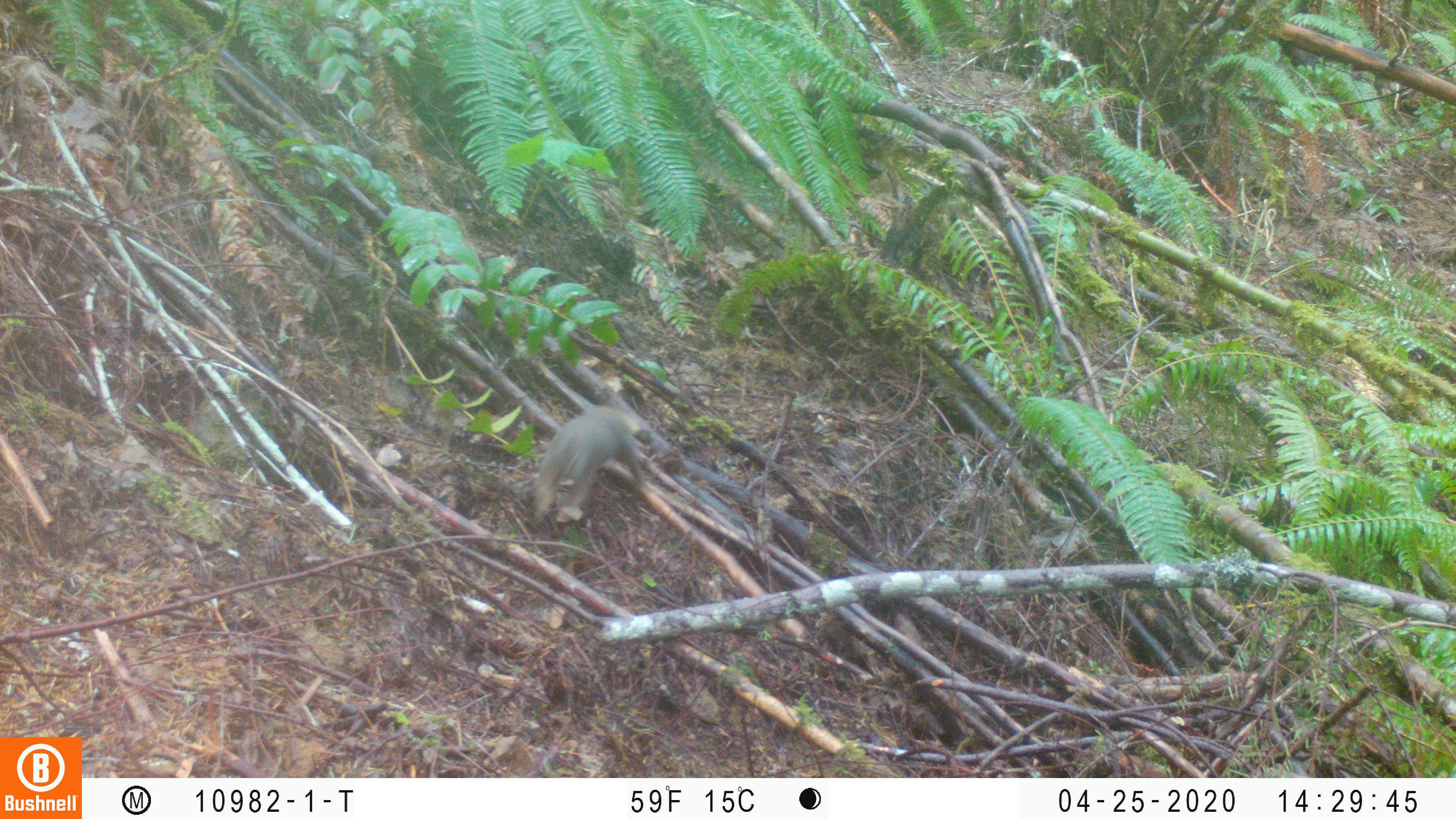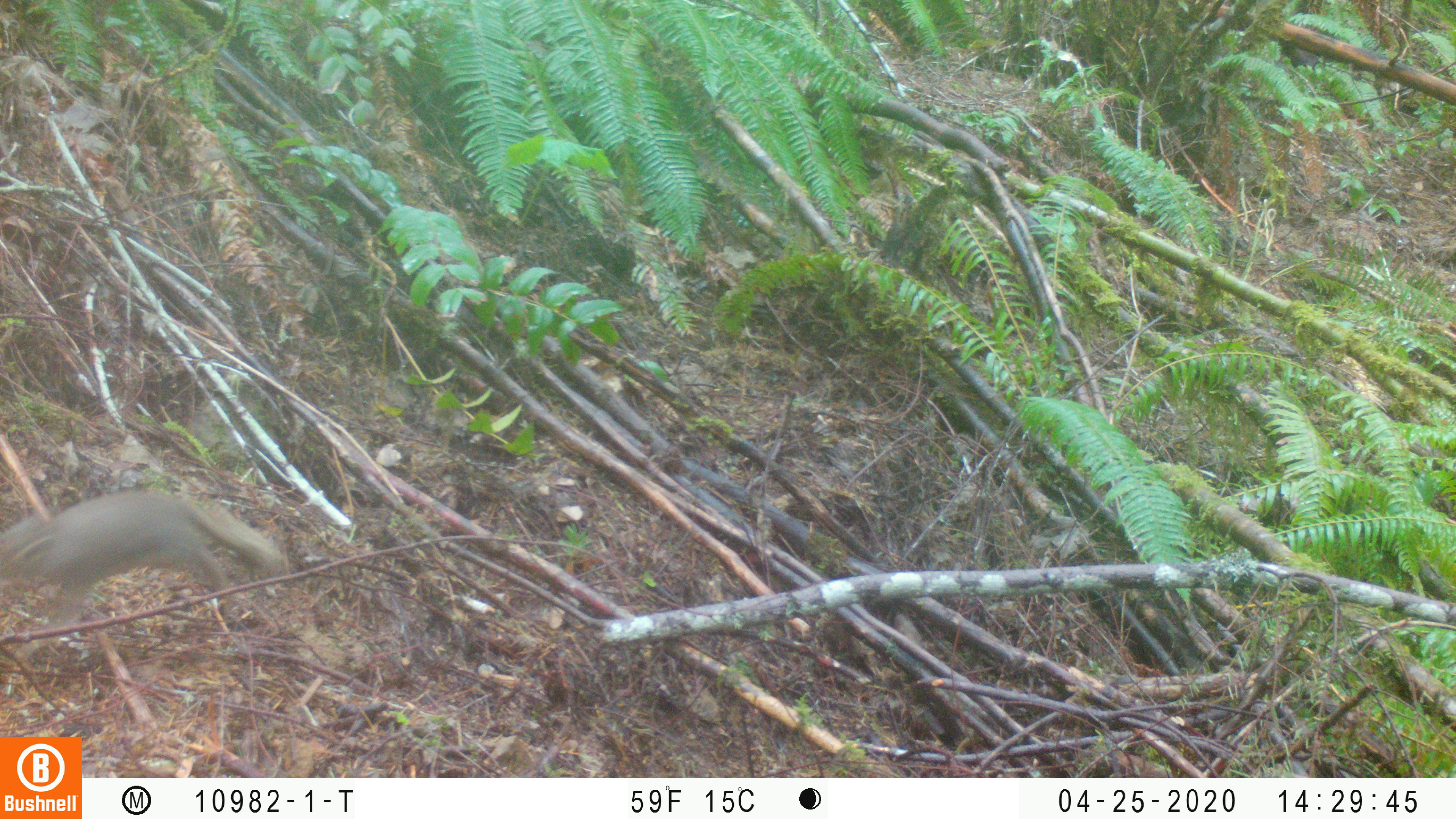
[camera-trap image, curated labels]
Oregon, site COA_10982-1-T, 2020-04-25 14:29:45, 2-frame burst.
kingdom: Animalia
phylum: Chordata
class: Mammalia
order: Rodentia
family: Sciuridae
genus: Tamiasciurus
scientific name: Tamiasciurus douglasii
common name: douglas squirrel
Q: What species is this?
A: Douglas squirrel (Tamiasciurus douglasii).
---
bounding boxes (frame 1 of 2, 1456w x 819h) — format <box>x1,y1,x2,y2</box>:
douglas squirrel: <box>527,404,650,533</box>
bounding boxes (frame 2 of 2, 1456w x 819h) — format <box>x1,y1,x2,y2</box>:
douglas squirrel: <box>5,482,282,634</box>